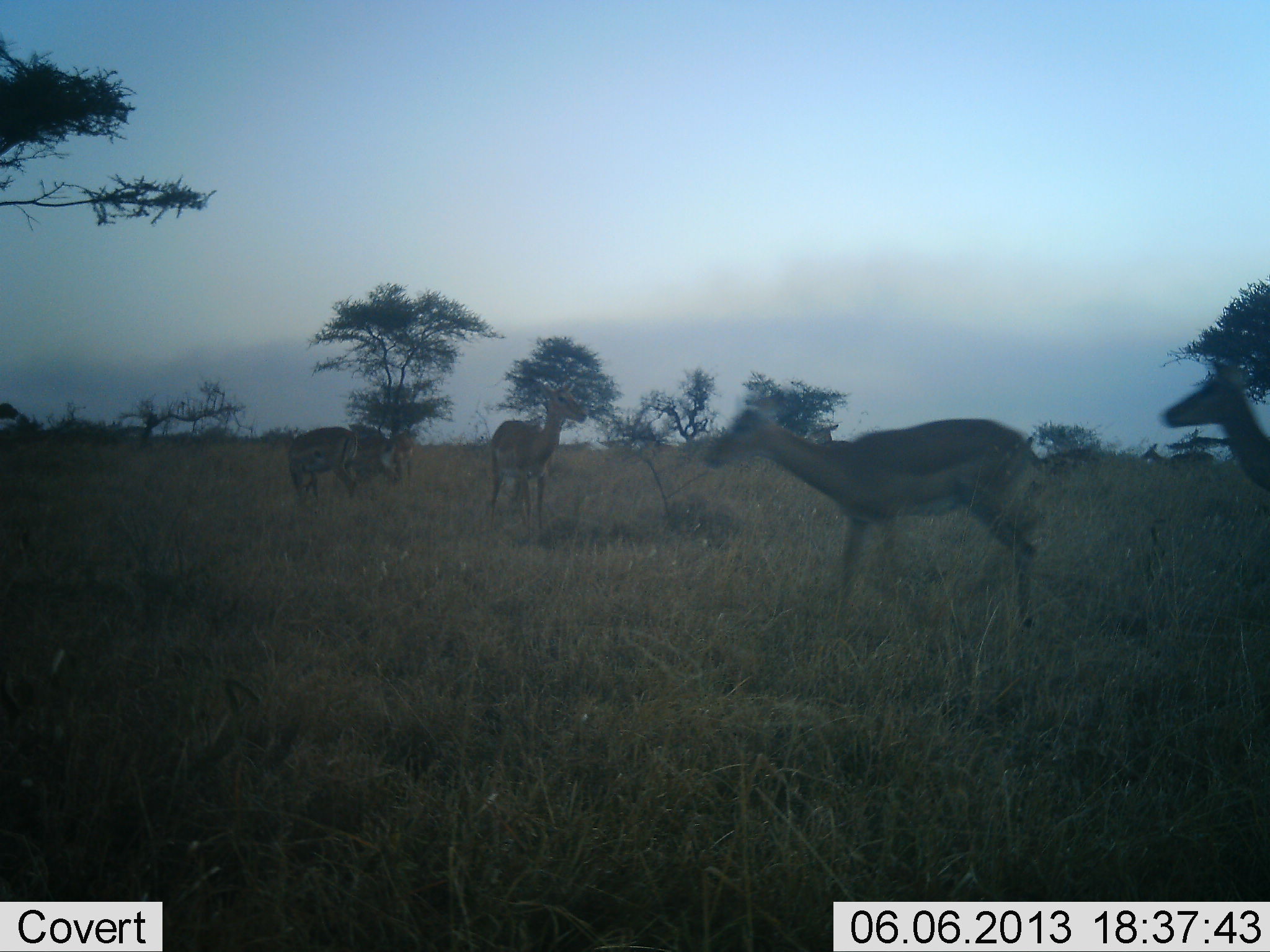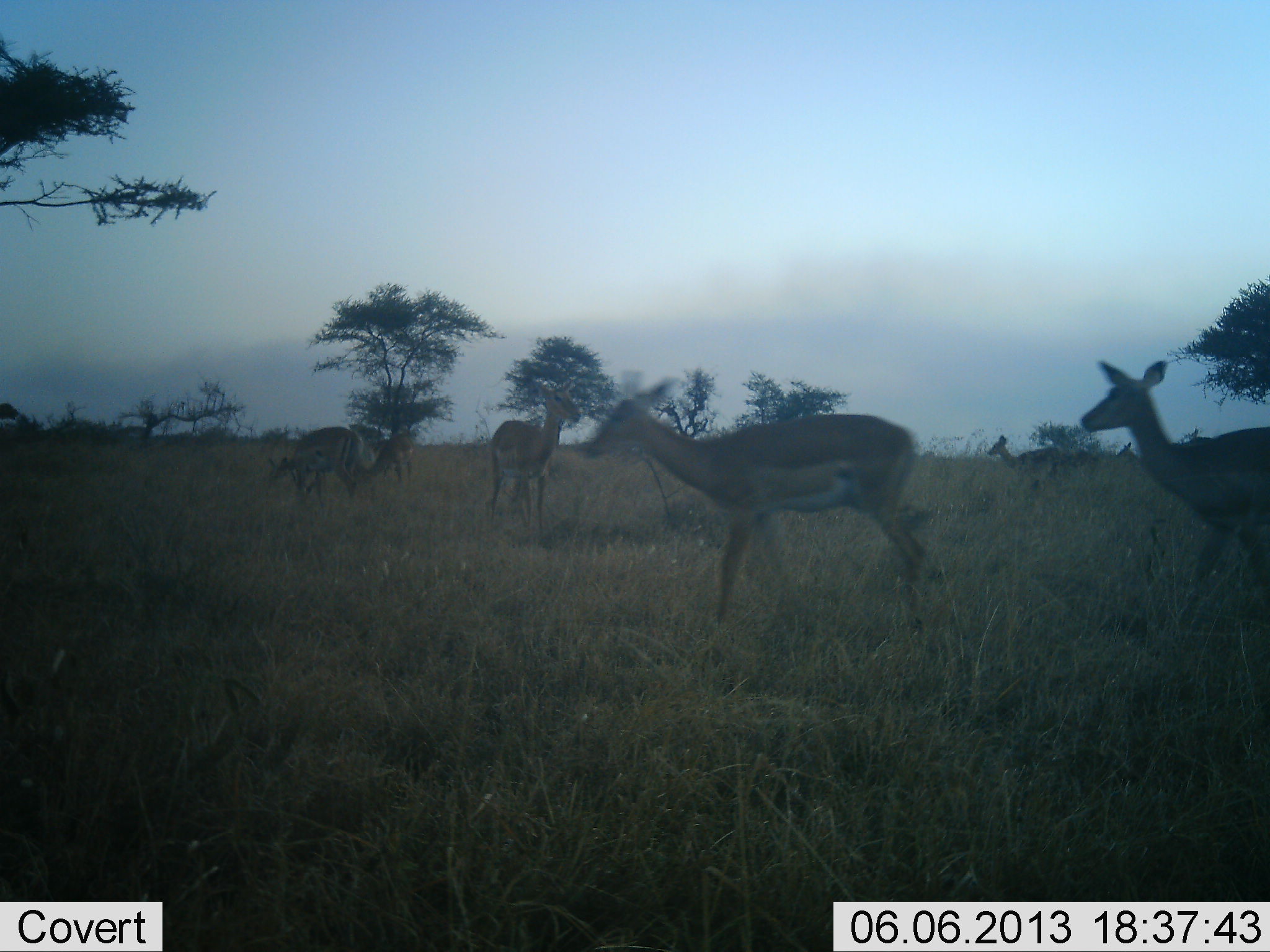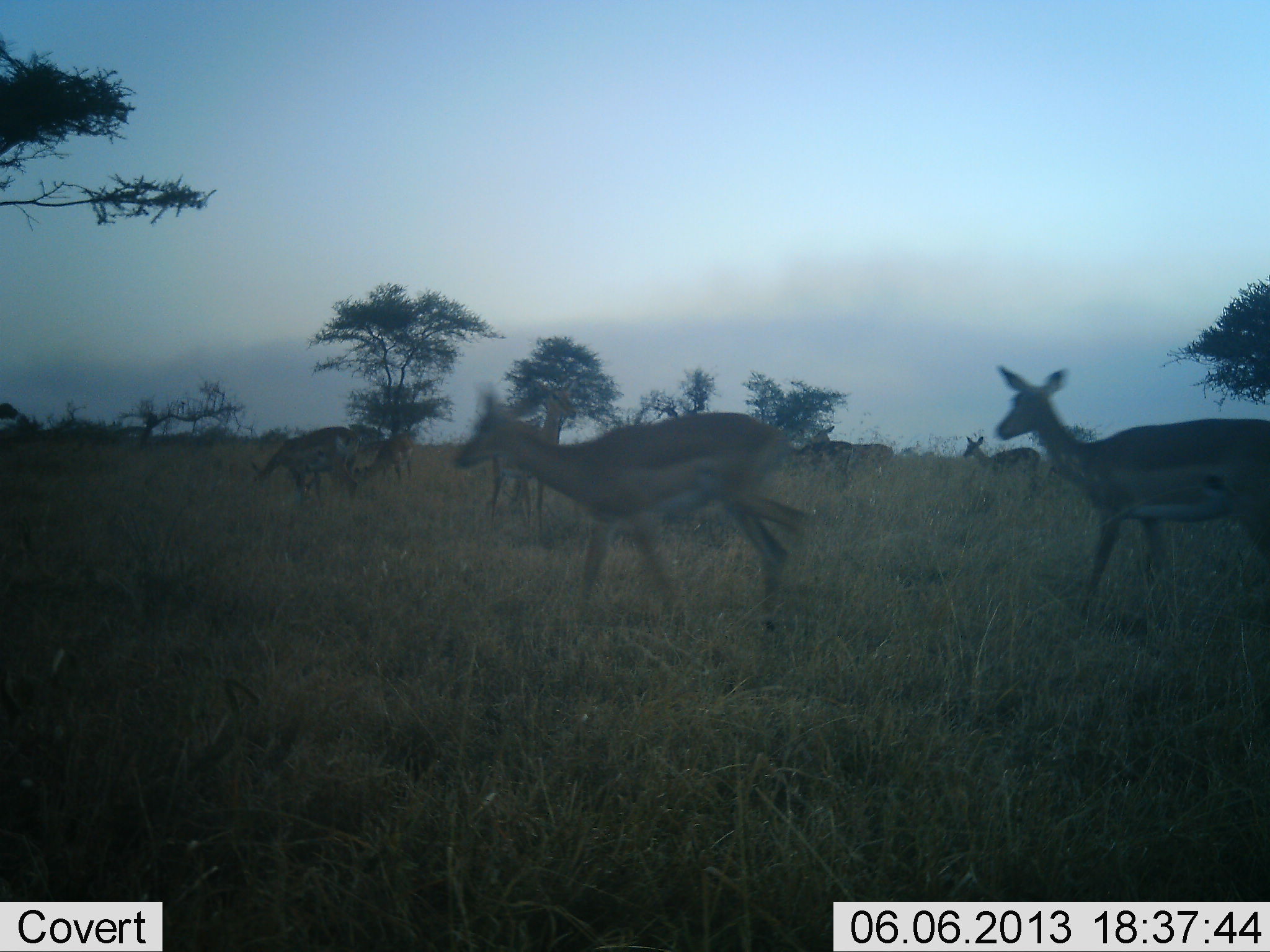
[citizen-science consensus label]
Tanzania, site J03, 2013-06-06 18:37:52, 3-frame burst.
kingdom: Animalia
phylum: Chordata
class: Mammalia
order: Artiodactyla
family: Bovidae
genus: Aepyceros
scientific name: Aepyceros melampus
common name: impala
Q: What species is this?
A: Impala (Aepyceros melampus).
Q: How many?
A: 8.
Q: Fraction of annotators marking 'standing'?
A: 90%.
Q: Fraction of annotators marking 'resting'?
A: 0%.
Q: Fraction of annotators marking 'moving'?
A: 100%.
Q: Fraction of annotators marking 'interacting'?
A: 0%.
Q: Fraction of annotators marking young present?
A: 0%.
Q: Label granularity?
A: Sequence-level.